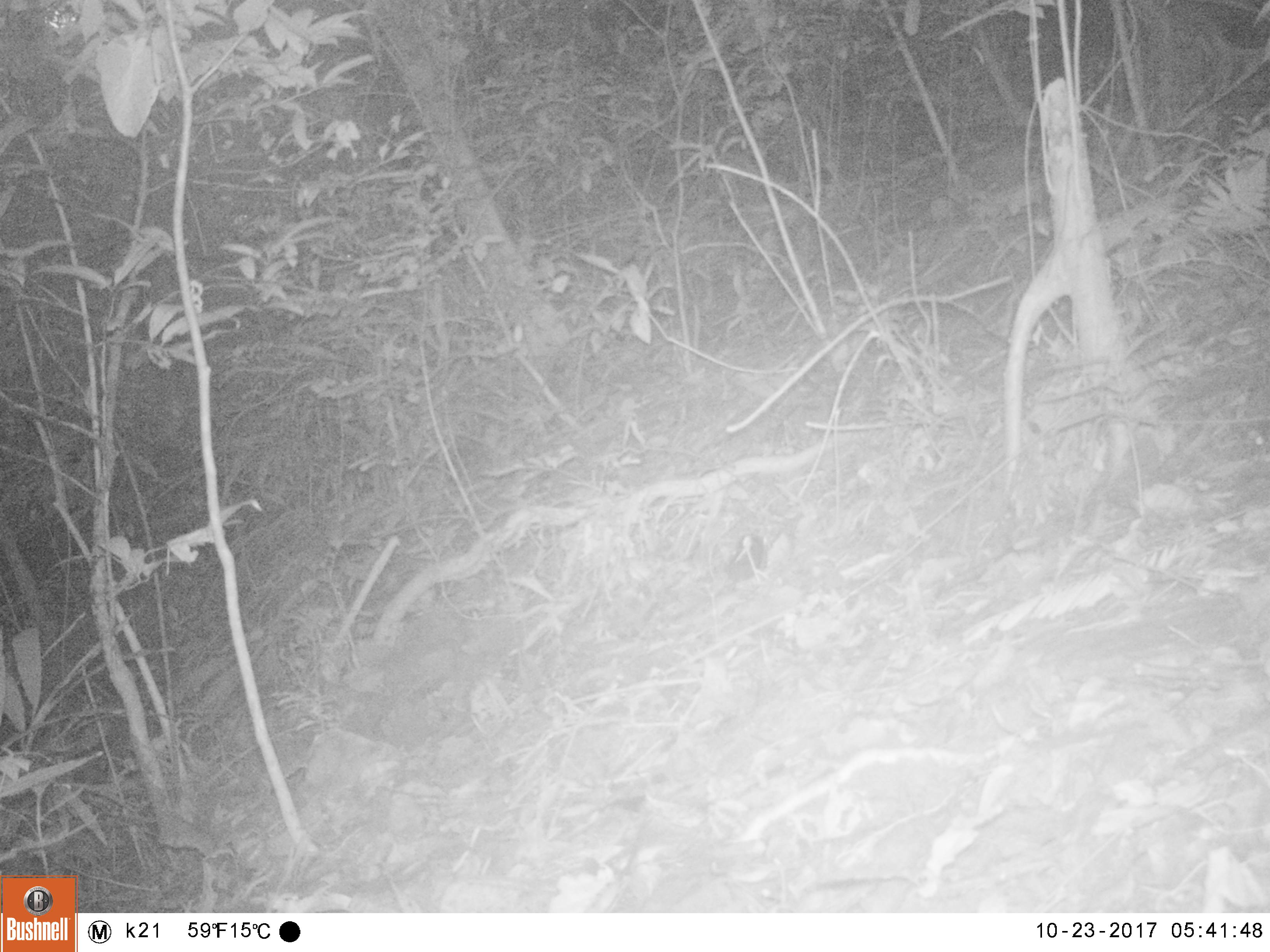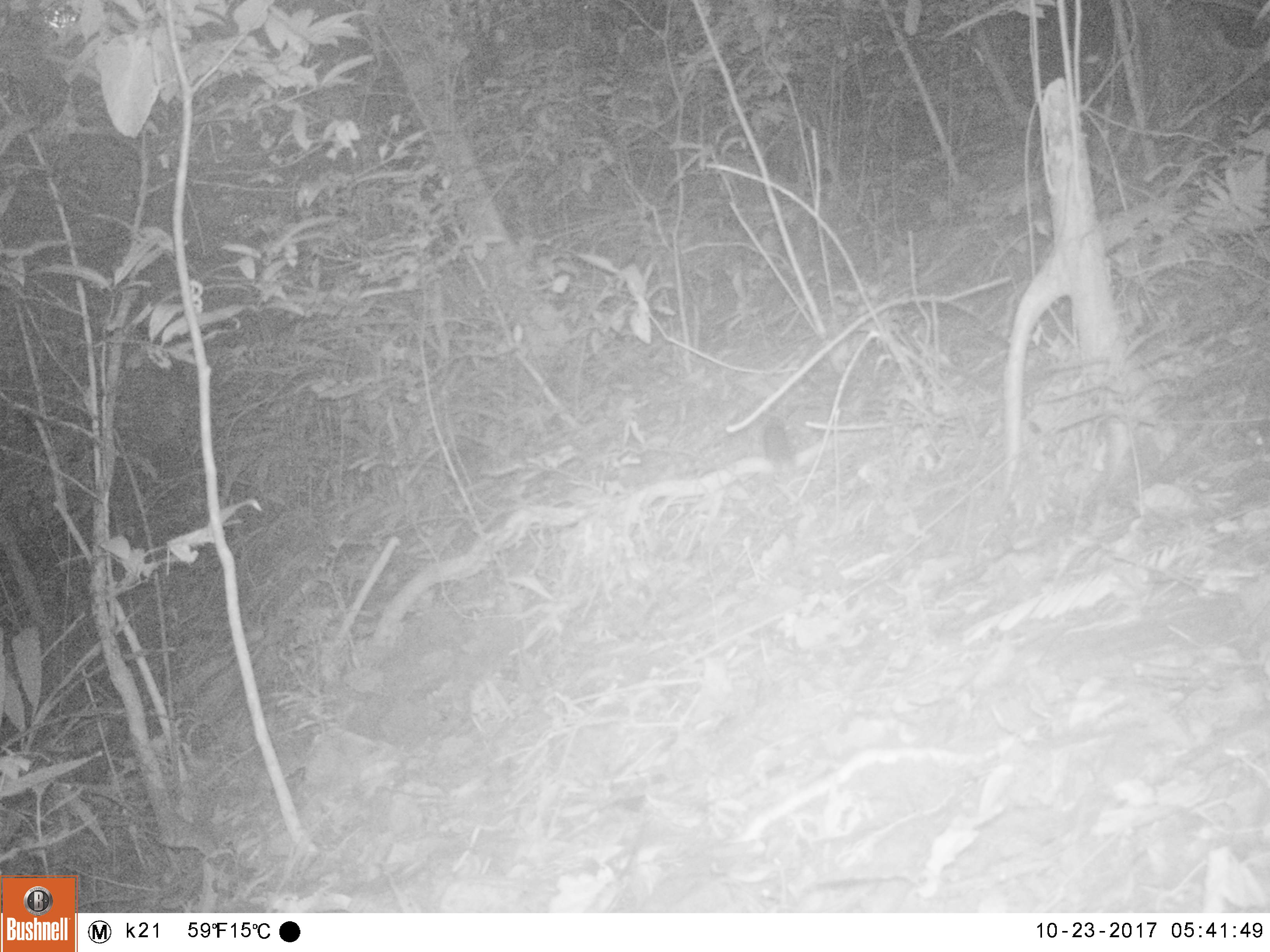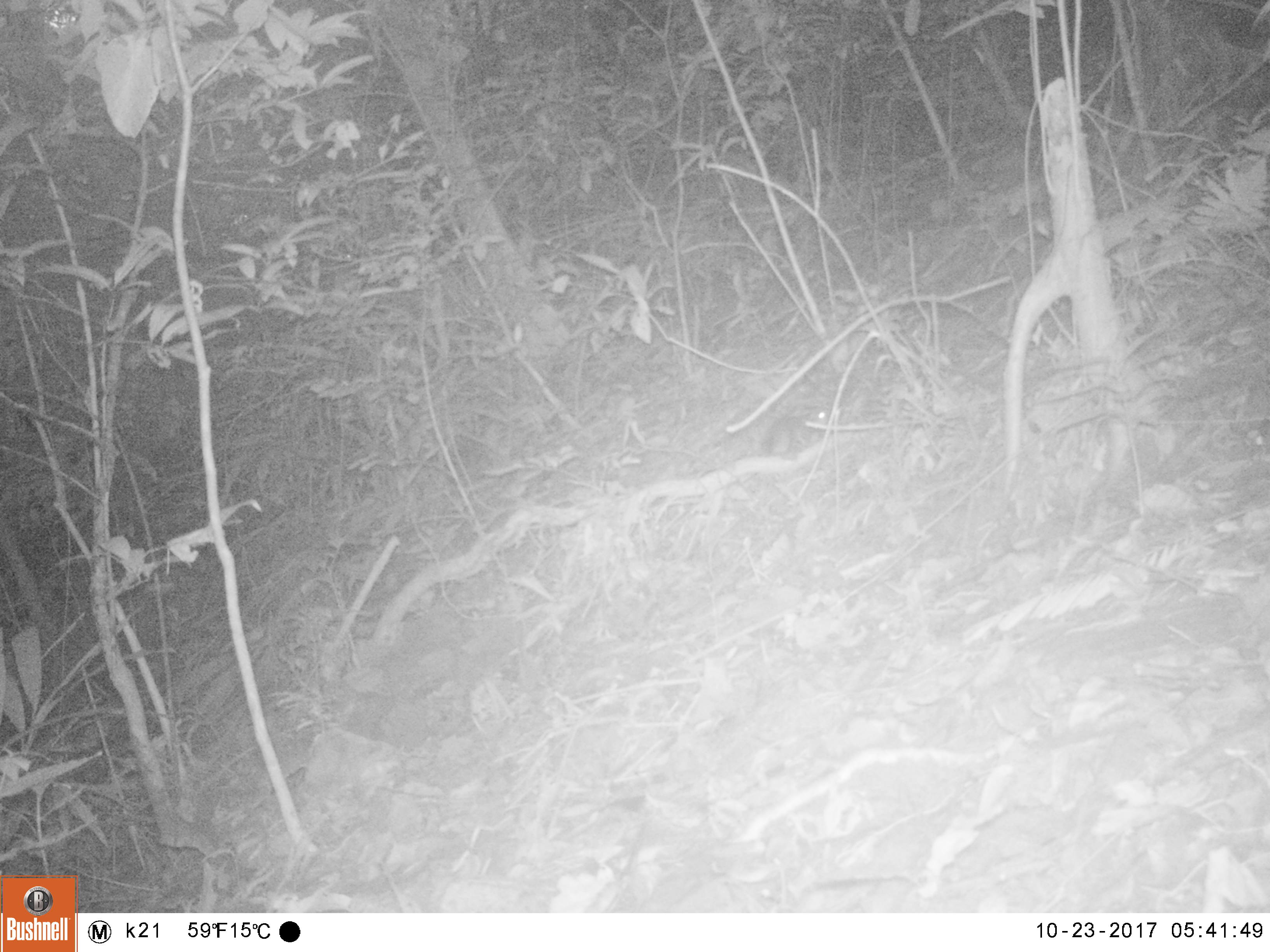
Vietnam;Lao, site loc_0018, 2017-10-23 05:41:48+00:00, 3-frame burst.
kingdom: Animalia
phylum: Chordata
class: Mammalia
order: Rodentia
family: Muridae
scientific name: Muridae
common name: old-world mice and rats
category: unidentified murid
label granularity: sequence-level